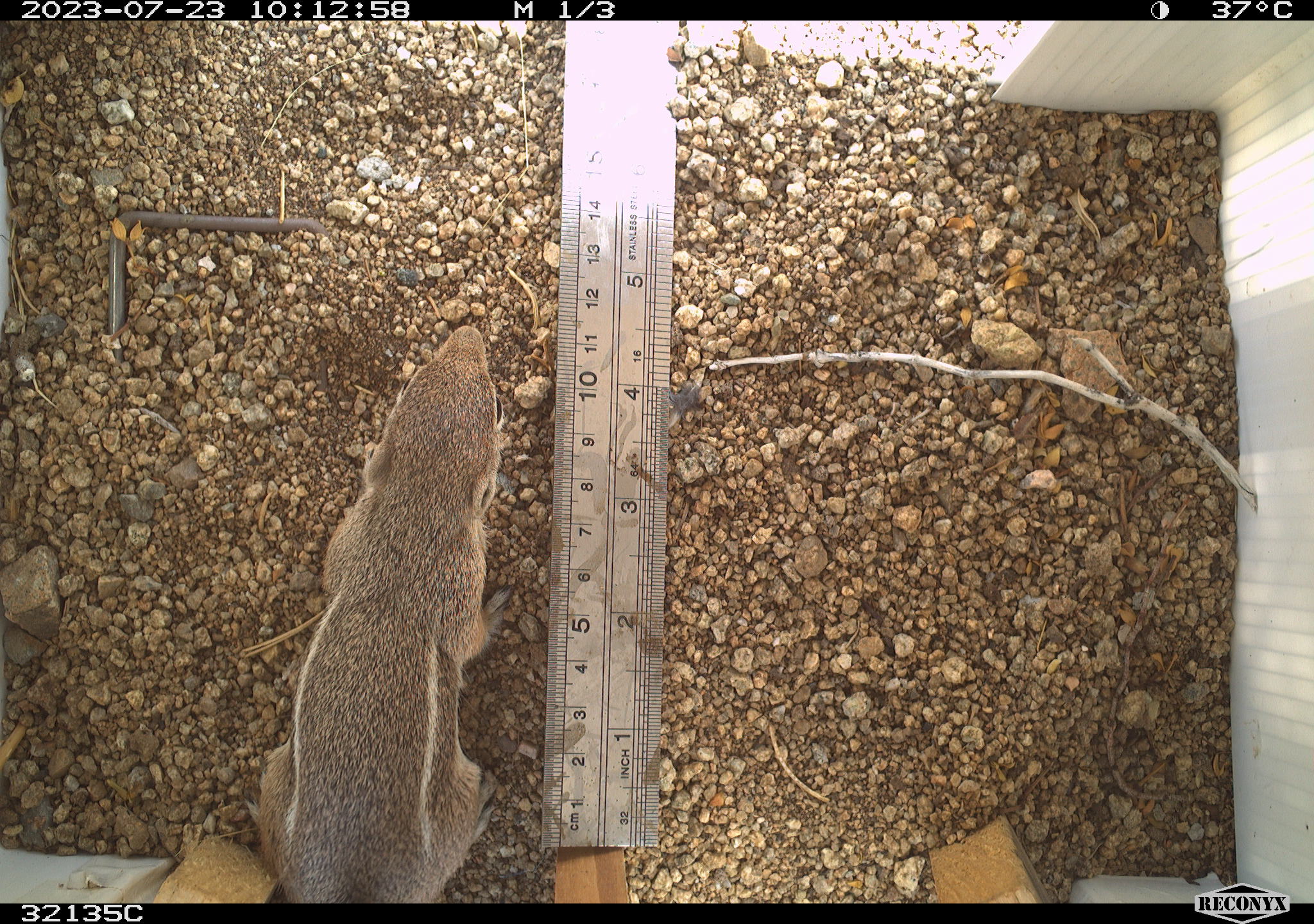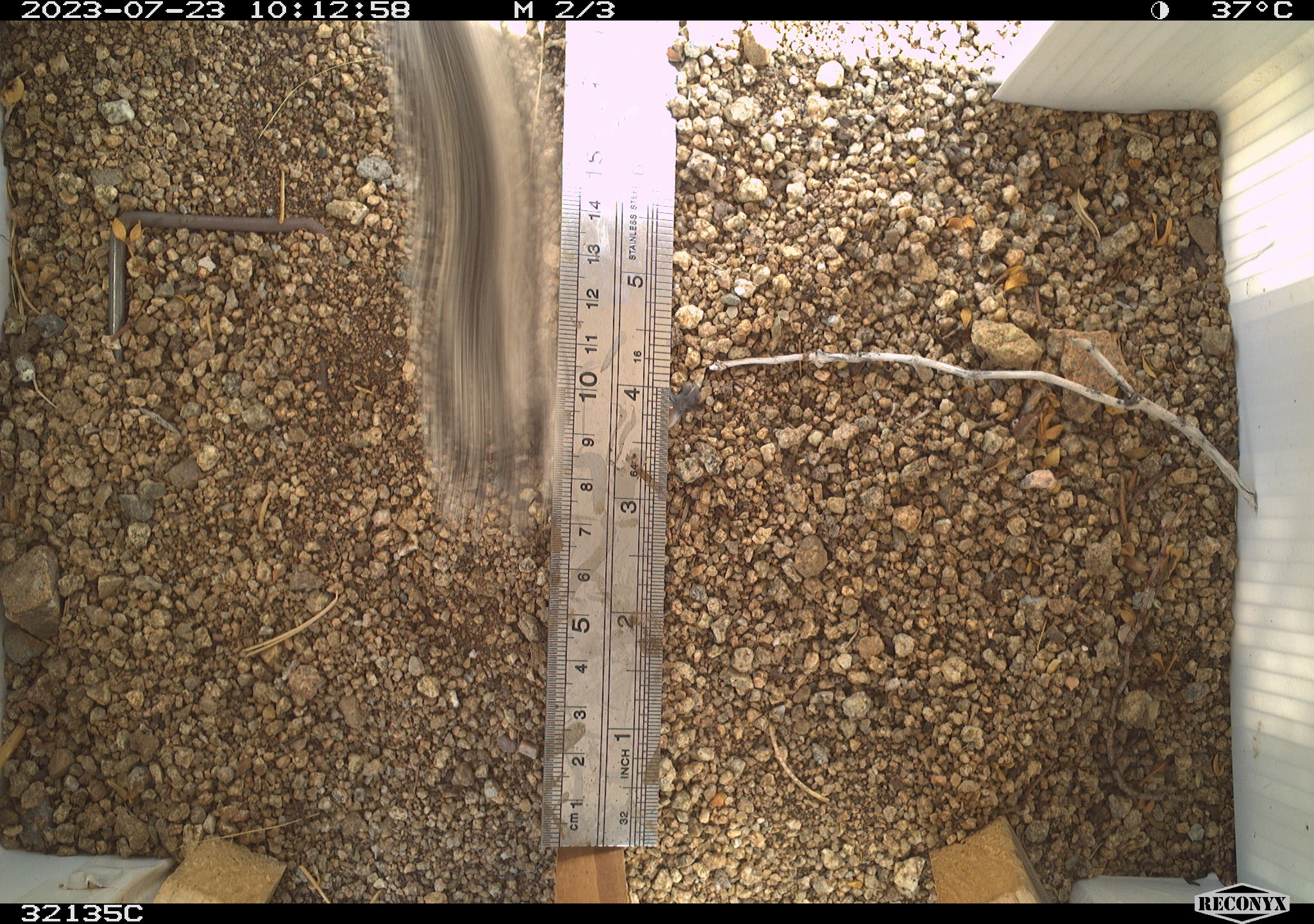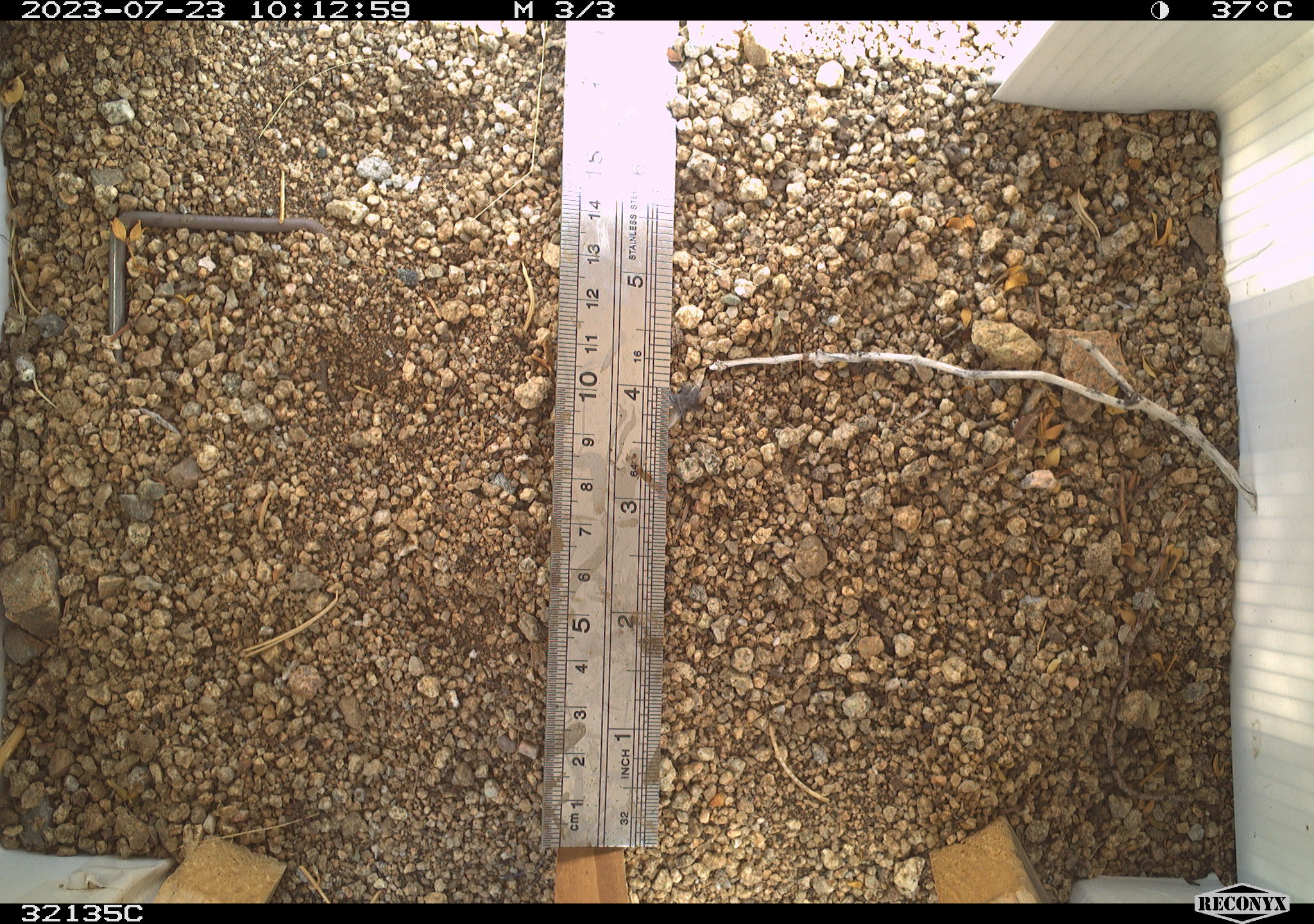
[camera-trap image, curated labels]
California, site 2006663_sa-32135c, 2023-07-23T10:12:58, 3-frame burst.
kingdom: Animalia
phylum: Chordata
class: Mammalia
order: Rodentia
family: Sciuridae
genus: Ammospermophilus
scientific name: Ammospermophilus leucurus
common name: white-tailed antelope squirrel